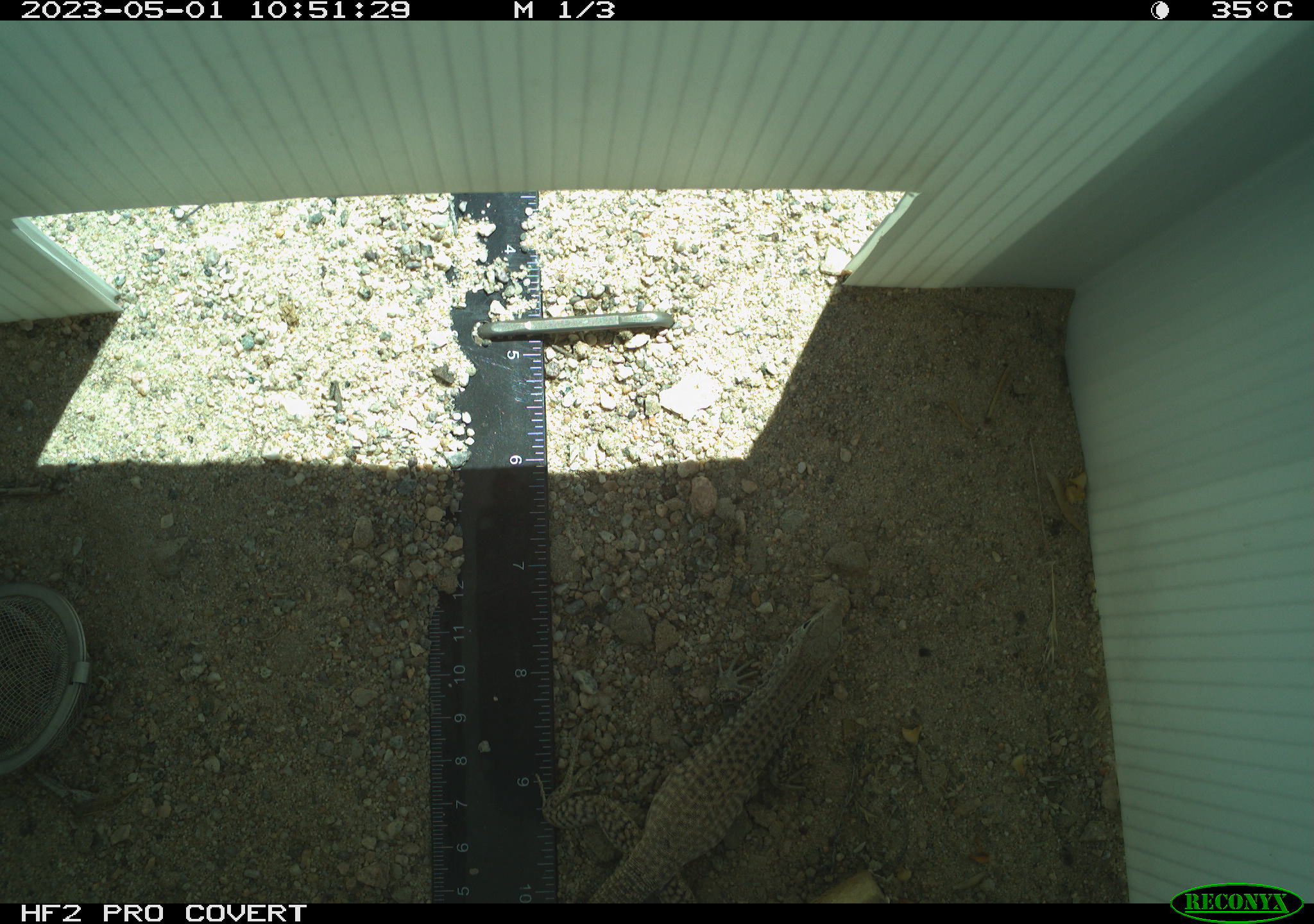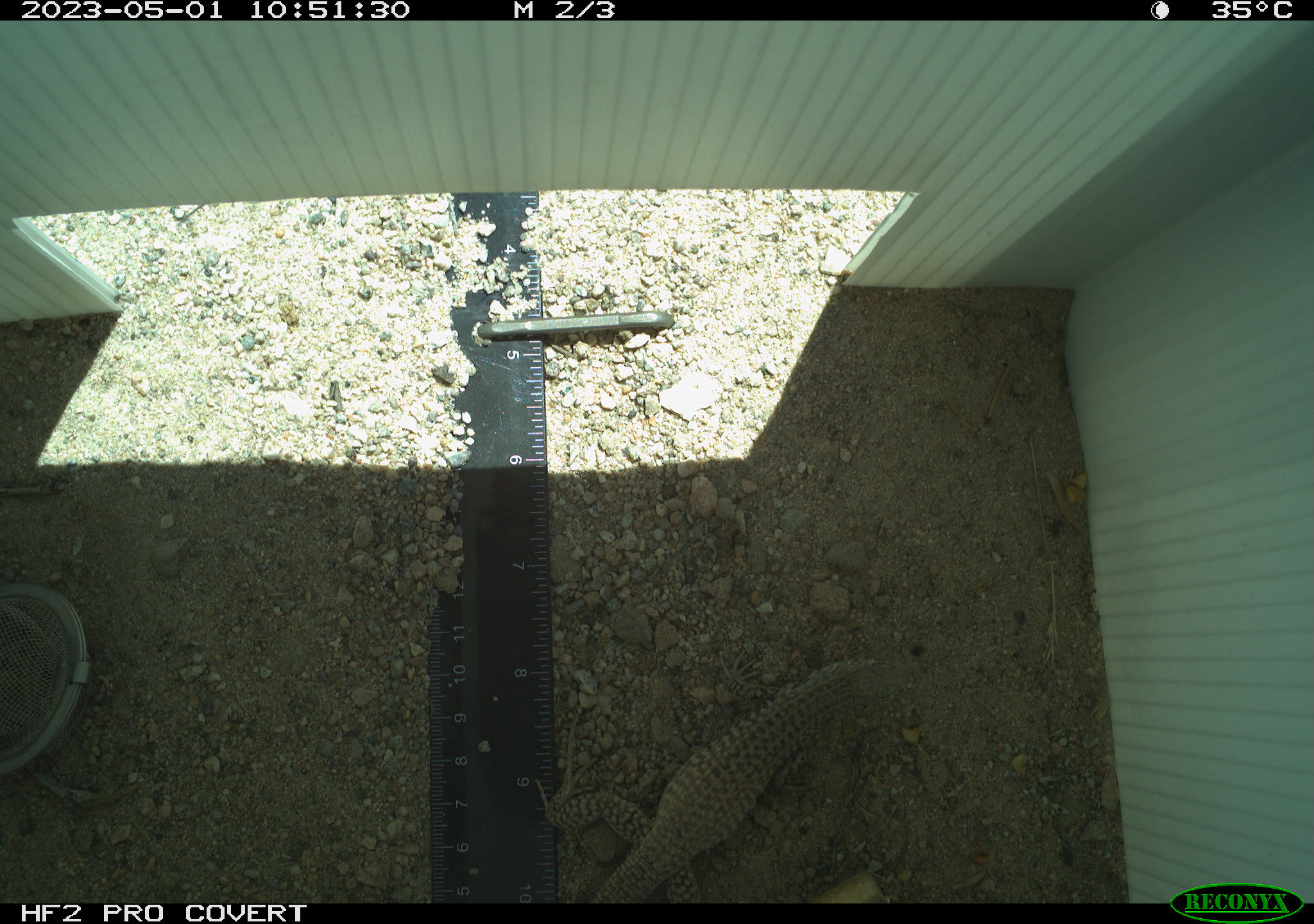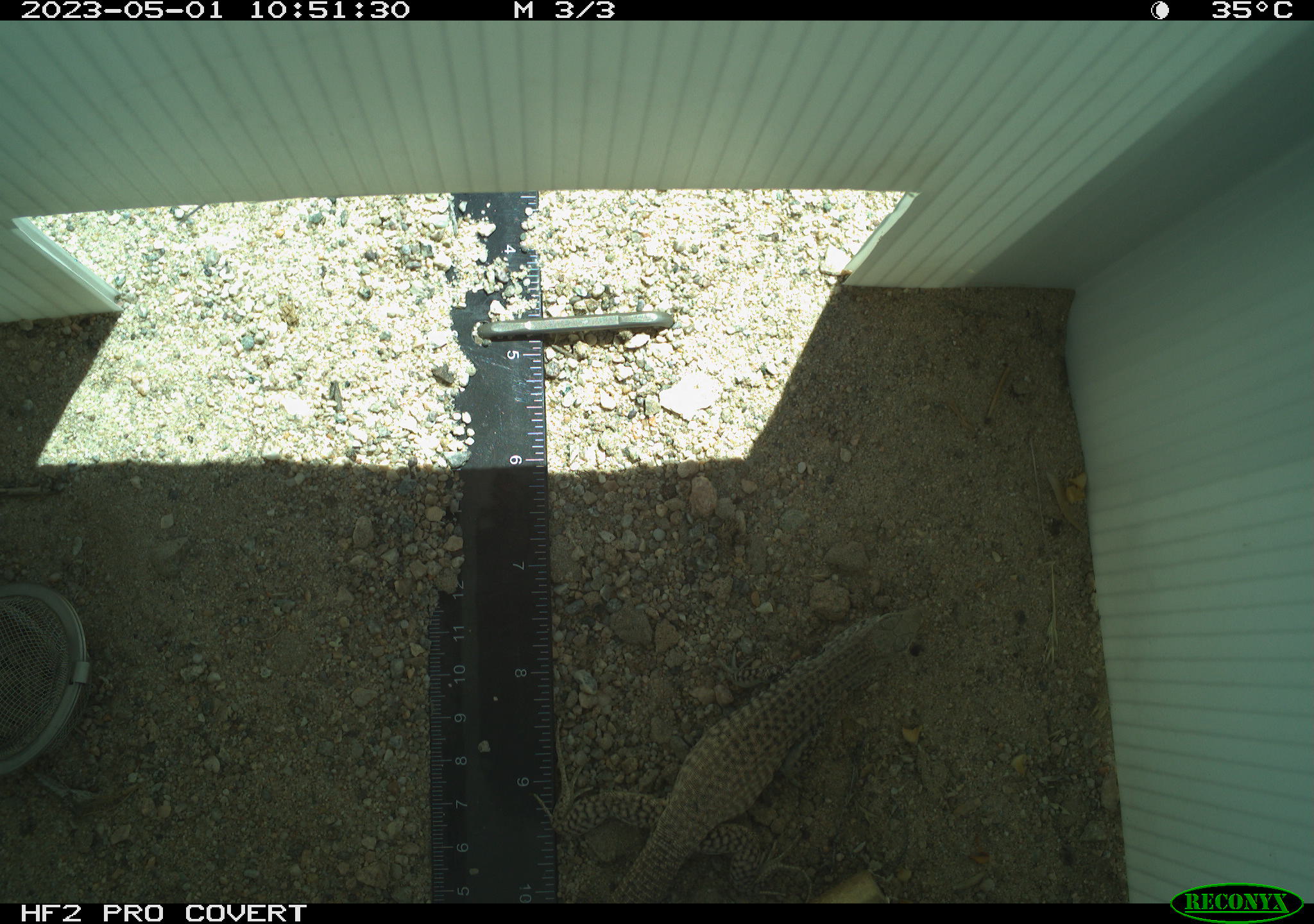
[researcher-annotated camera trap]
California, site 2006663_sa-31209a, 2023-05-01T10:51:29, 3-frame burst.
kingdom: Animalia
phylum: Chordata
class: Reptilia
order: Squamata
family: Teiidae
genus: Aspidoscelis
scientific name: Aspidoscelis tigris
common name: western whiptail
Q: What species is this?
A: Western whiptail (Aspidoscelis tigris).